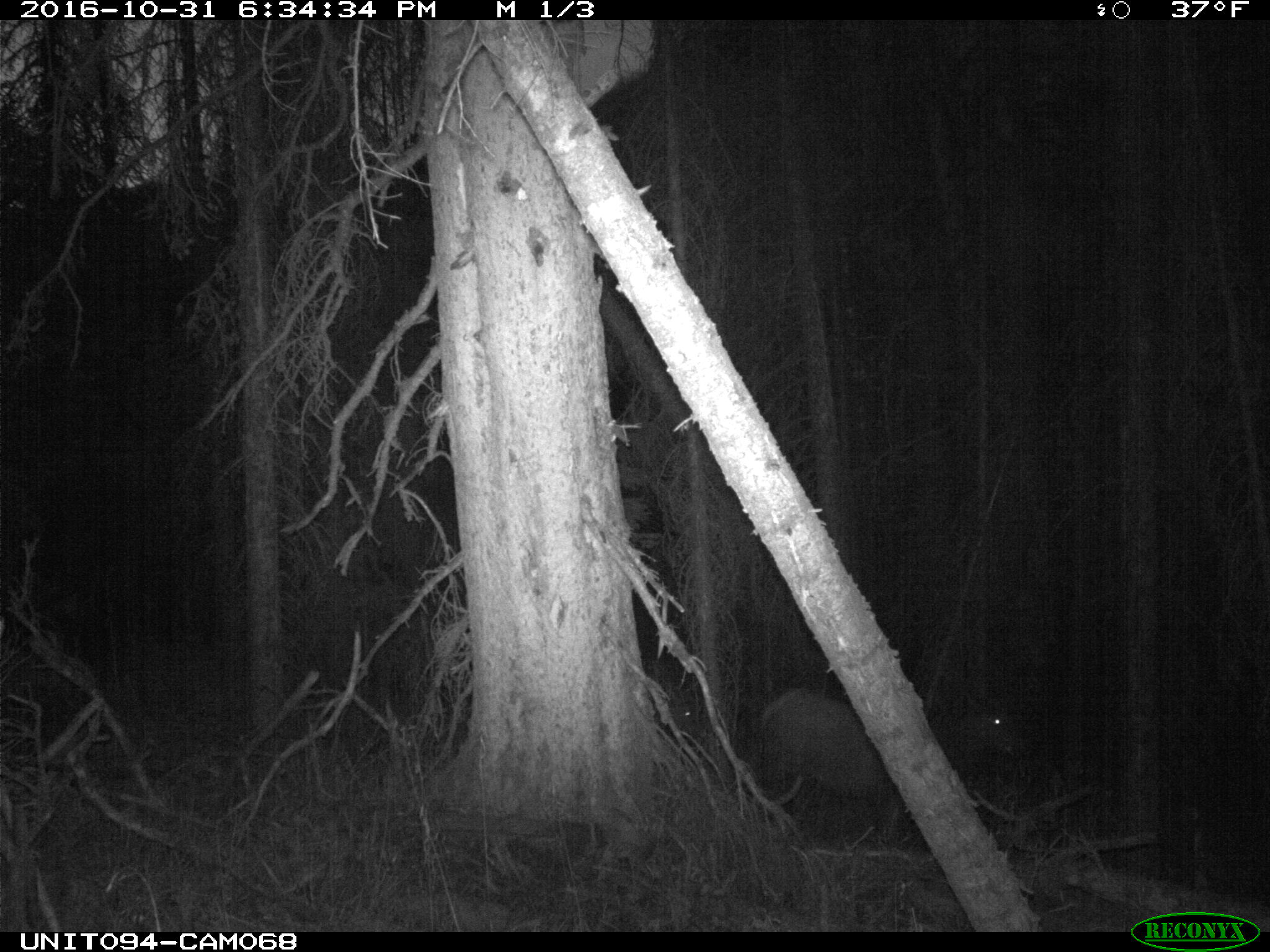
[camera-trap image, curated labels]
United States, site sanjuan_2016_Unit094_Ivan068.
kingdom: Animalia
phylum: Chordata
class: Mammalia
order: Artiodactyla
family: Cervidae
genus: Cervus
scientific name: Cervus elaphus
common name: red deer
Cervus elaphus (red deer).